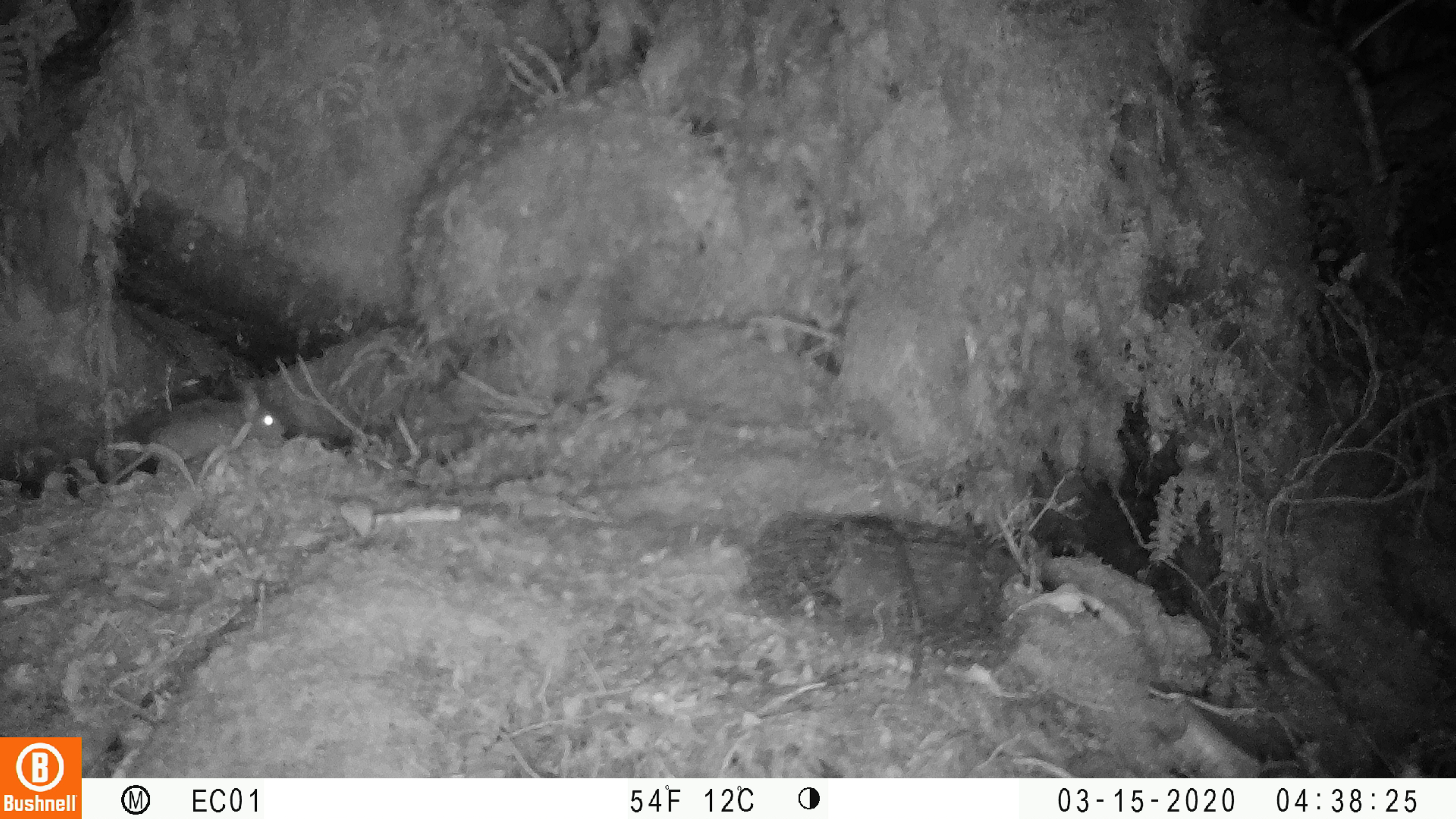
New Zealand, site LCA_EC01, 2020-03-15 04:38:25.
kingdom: Animalia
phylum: Chordata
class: Mammalia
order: Rodentia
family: Muridae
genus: Mus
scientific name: Mus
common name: mouse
Mouse (Mus).